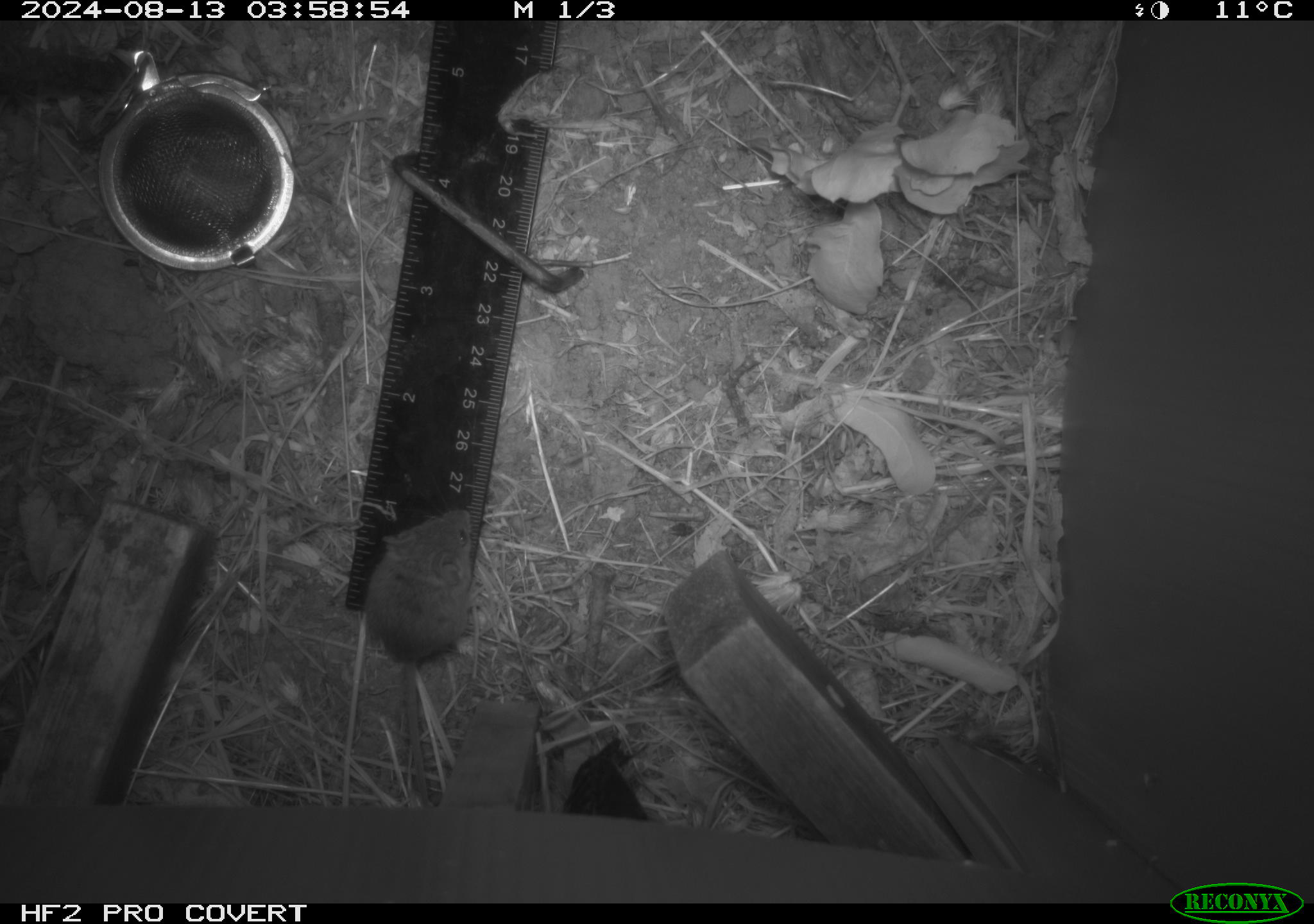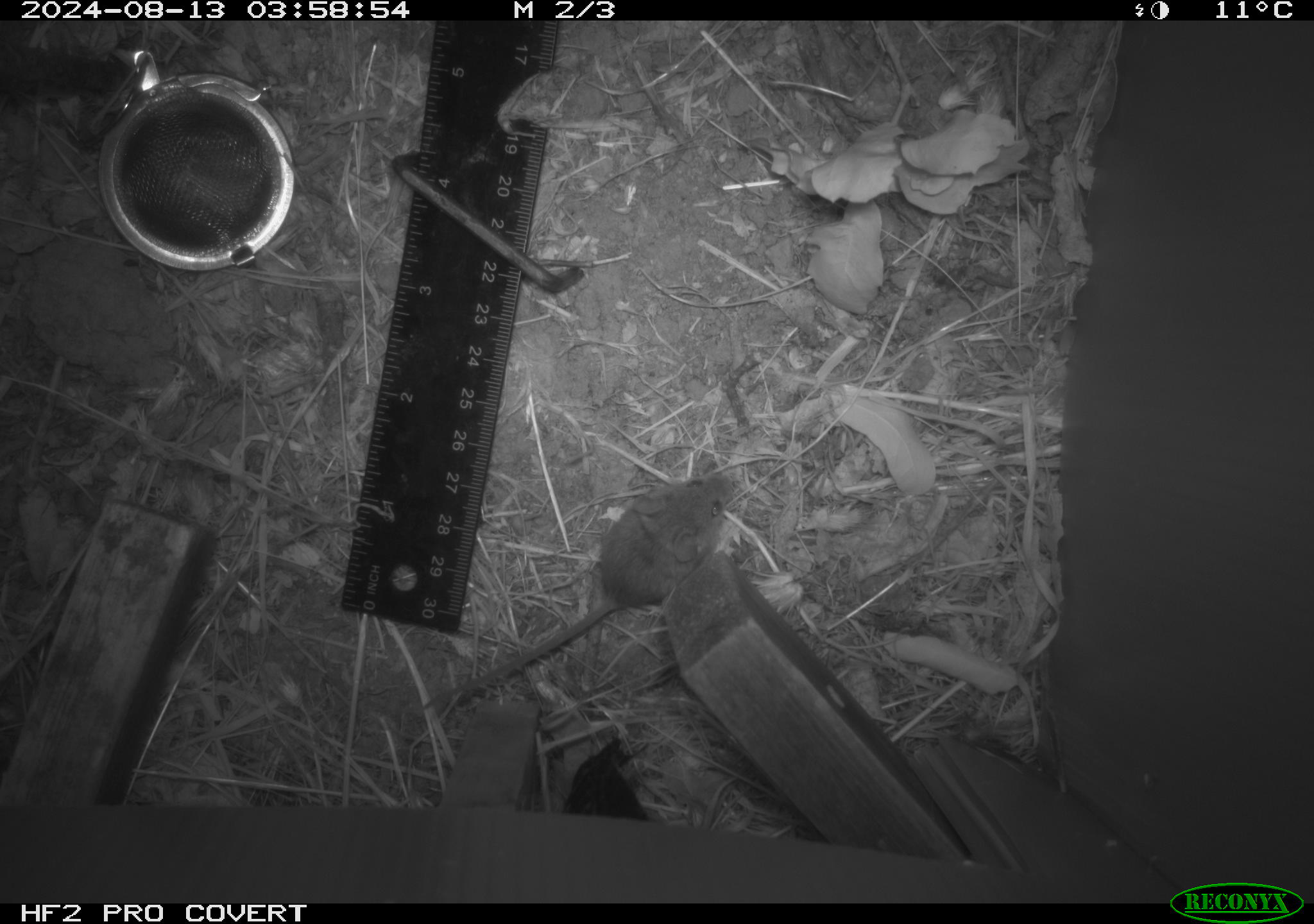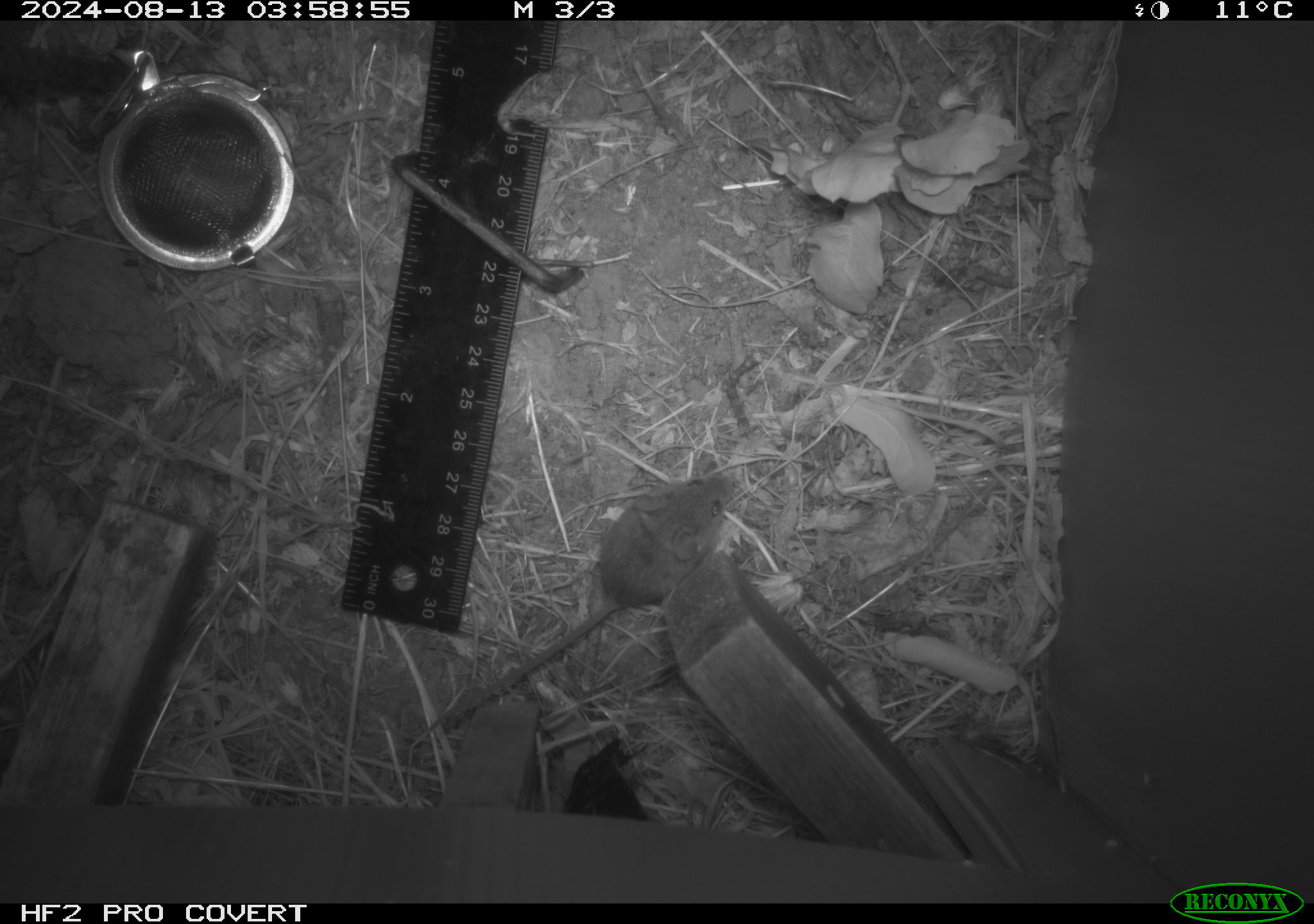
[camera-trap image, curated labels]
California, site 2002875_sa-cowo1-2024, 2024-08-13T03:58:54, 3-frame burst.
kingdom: Animalia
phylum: Chordata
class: Mammalia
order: Rodentia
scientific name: Rodentia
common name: mouse species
Mouse species (Rodentia).